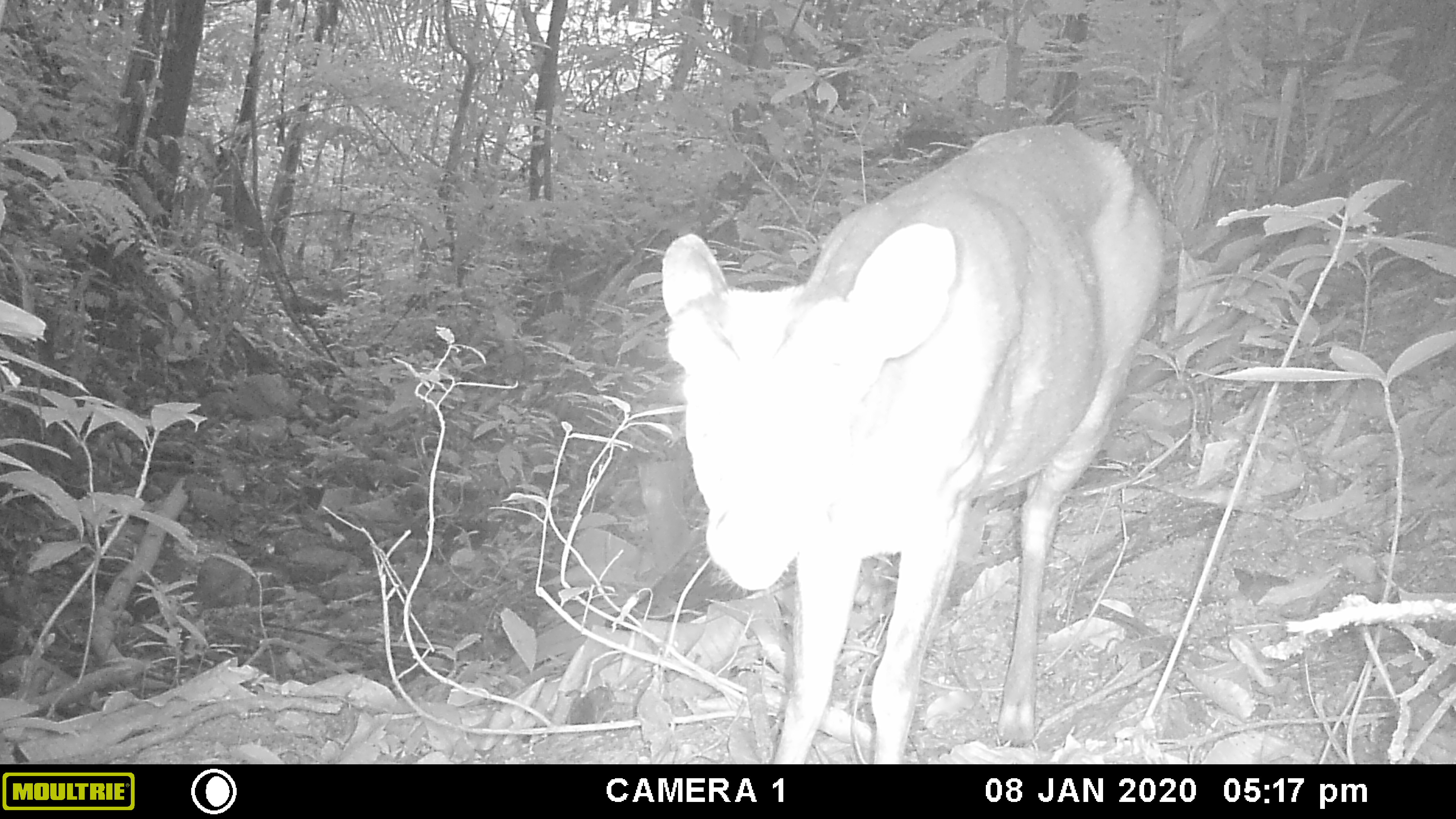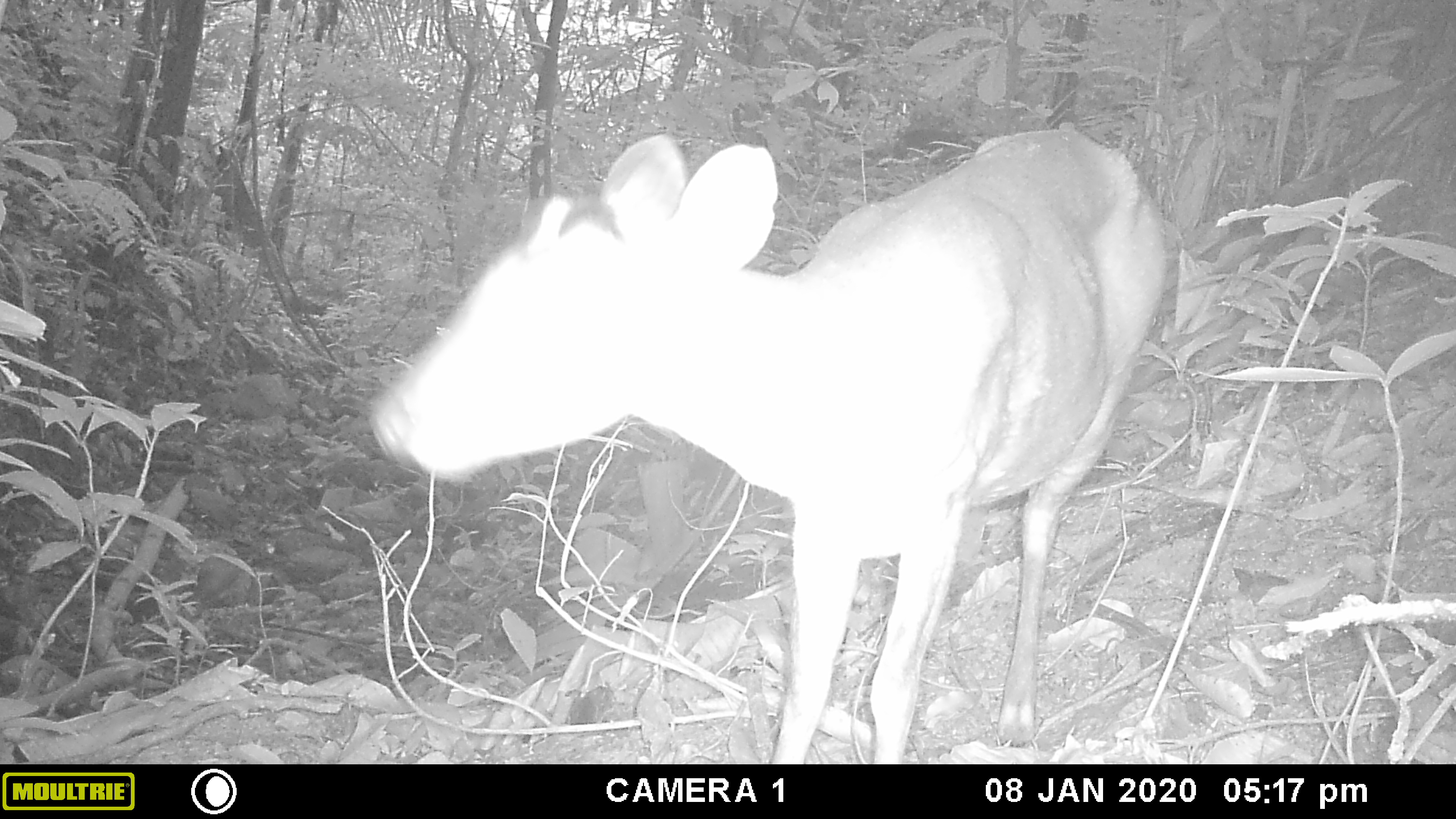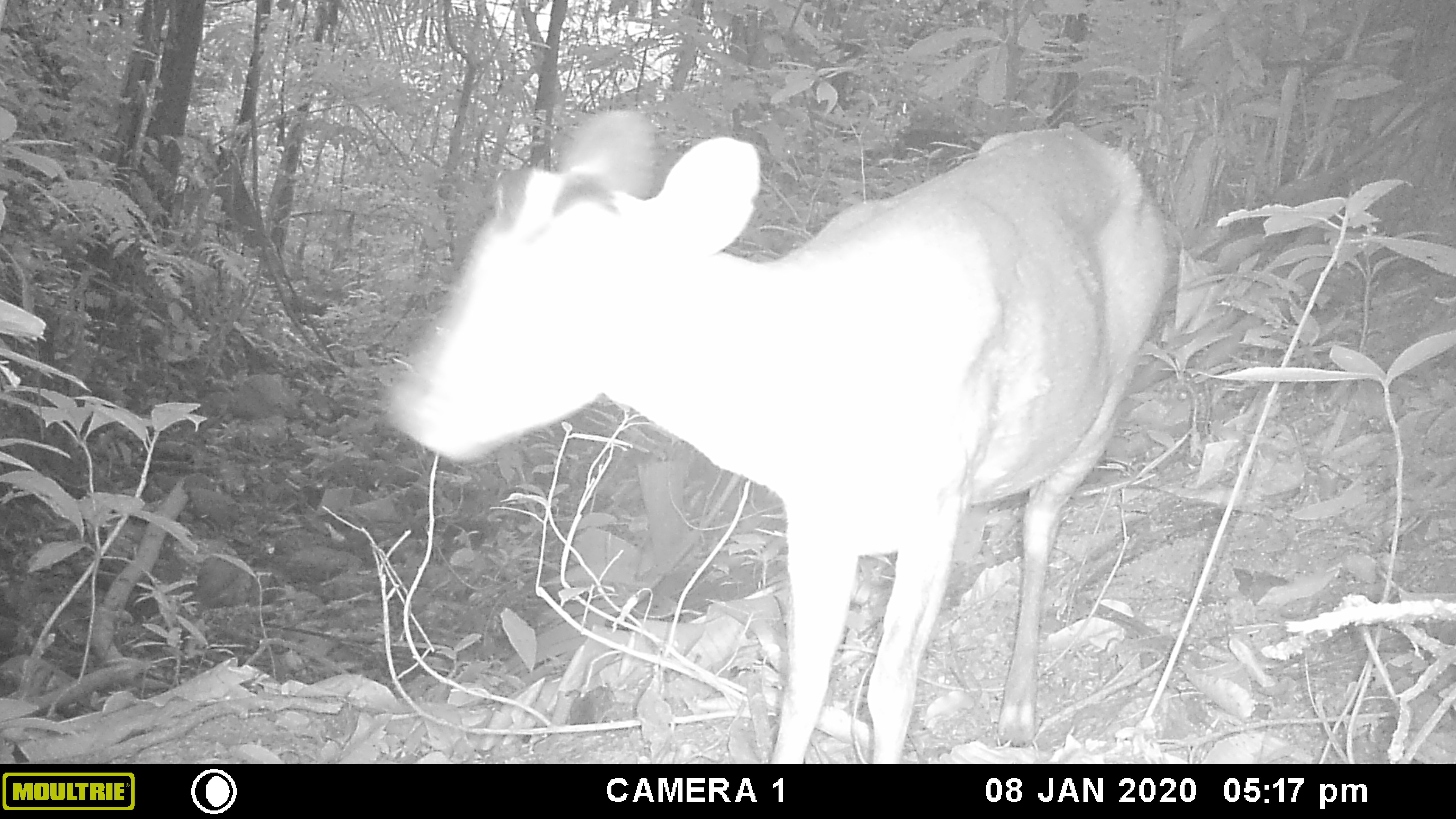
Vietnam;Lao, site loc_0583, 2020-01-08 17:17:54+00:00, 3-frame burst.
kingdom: Animalia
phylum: Chordata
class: Mammalia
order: Artiodactyla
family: Cervidae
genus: Muntiacus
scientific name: Muntiacus muntjak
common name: red muntjac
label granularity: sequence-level